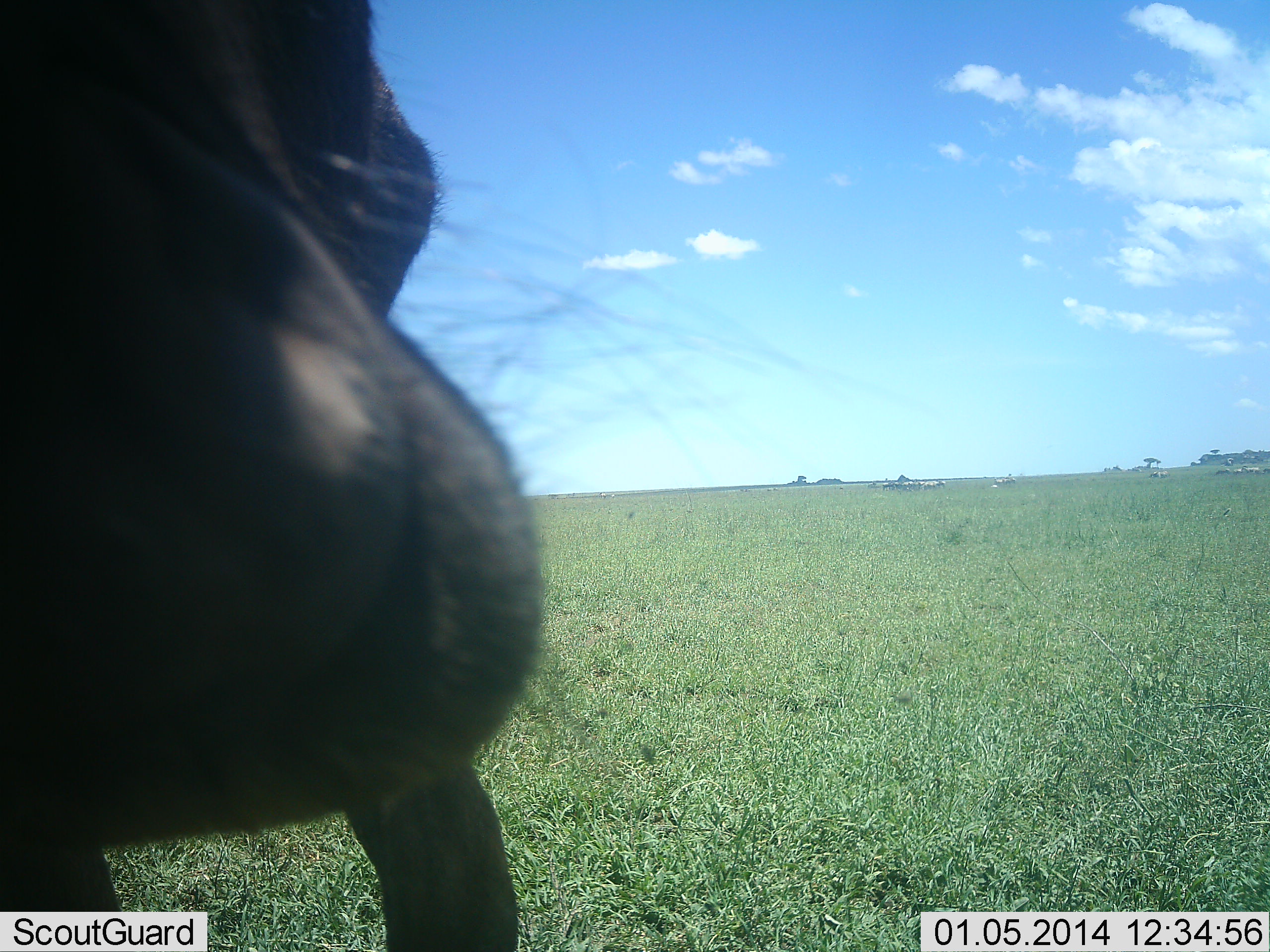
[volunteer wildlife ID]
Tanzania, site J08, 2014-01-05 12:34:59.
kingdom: Animalia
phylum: Chordata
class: Mammalia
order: Artiodactyla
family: Bovidae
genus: Connochaetes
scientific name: Connochaetes taurinus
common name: blue wildebeest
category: wildebeest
Wildebeest (blue wildebeest) (Connochaetes taurinus), count 1. Behavior (volunteer vote fractions): standing 80%, resting 0%, moving 0%, interacting 20%. Young present (vote fraction): 0%. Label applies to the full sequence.